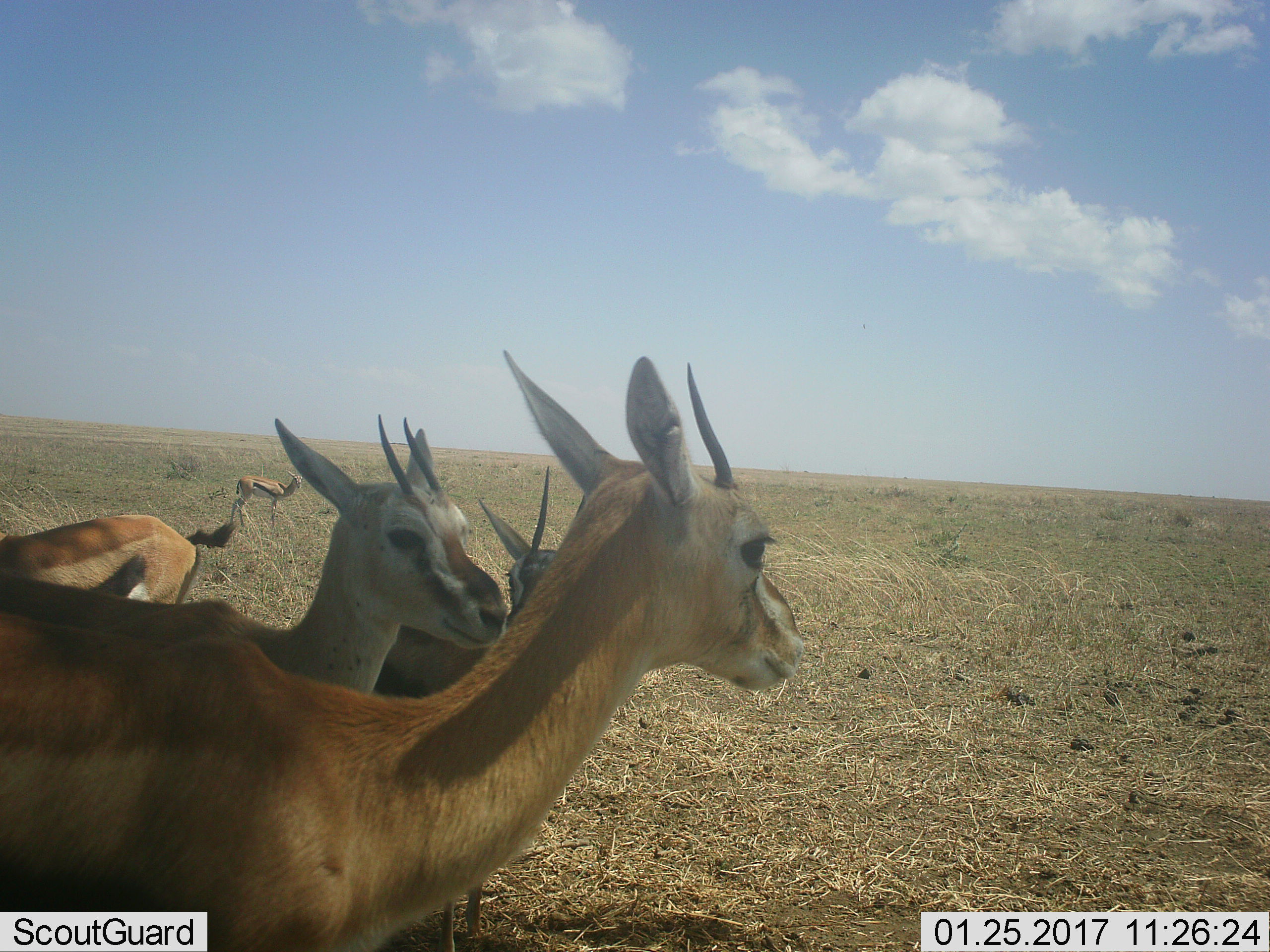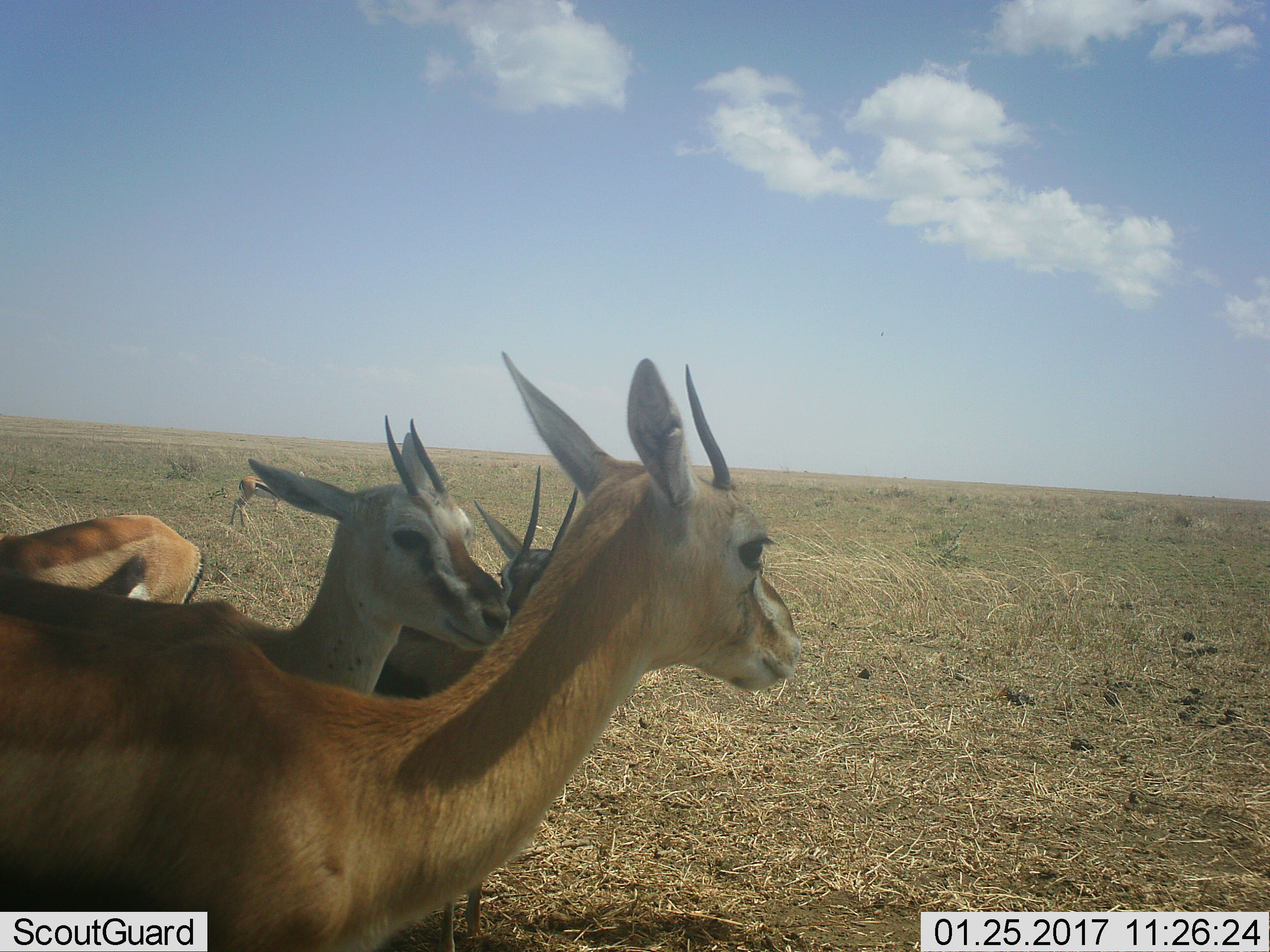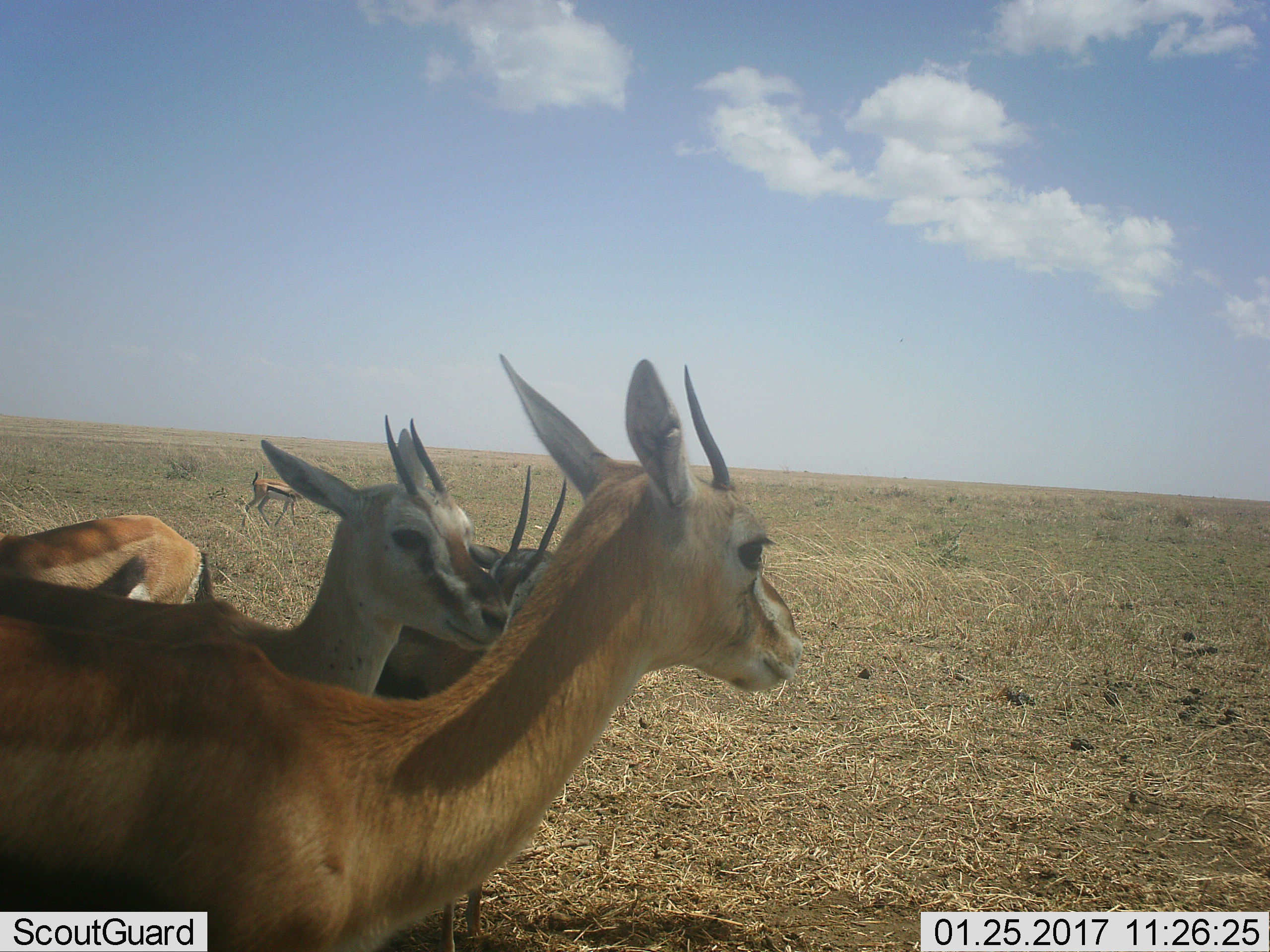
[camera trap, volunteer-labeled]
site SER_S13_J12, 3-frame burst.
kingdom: Animalia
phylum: Chordata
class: Mammalia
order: Artiodactyla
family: Bovidae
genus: Eudorcas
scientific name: Eudorcas thomsonii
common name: thomson's gazelle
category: gazellethomsons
Gazellethomsons (thomson's gazelle) (Eudorcas thomsonii), count 5. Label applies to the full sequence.